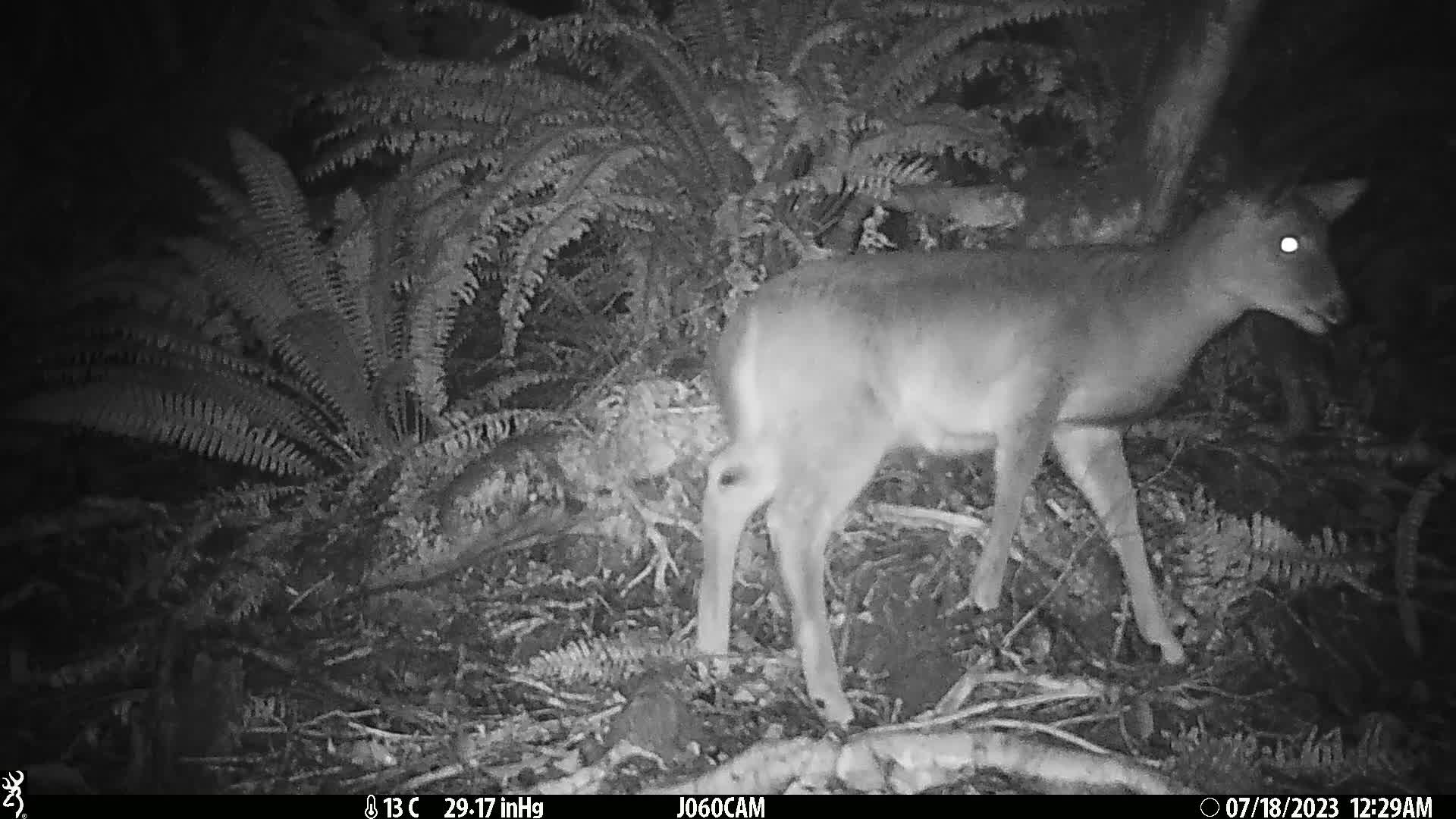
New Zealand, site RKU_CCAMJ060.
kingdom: Animalia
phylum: Chordata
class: Mammalia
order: Artiodactyla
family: Cervidae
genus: Odocoileus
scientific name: Odocoileus virginianus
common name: white-tailed deer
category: white tailed deer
White tailed deer (white-tailed deer) (Odocoileus virginianus).